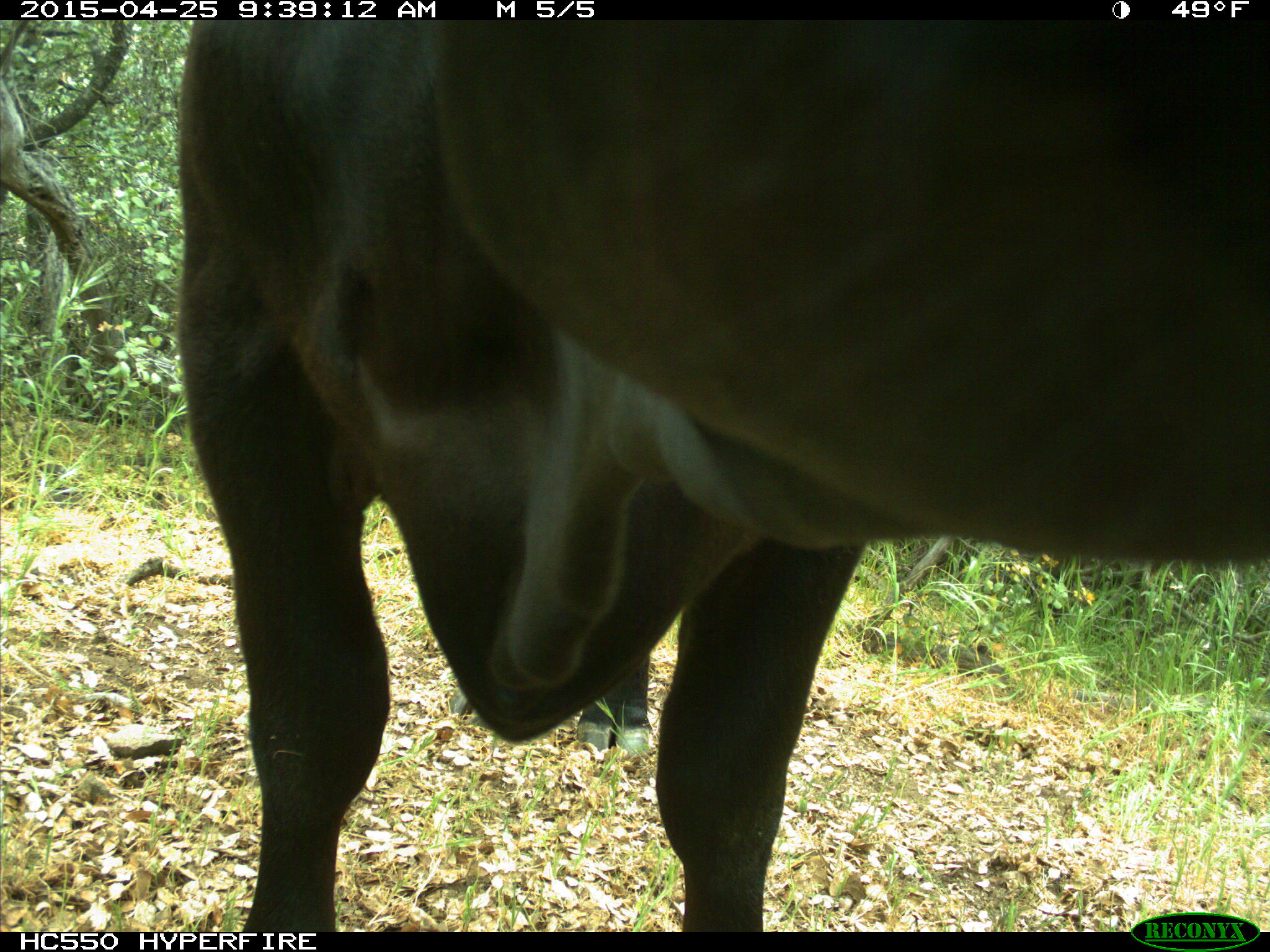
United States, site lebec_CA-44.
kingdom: Animalia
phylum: Chordata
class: Mammalia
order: Artiodactyla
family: Suidae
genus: Sus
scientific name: Sus scrofa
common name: wild boar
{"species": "Sus scrofa (wild boar)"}